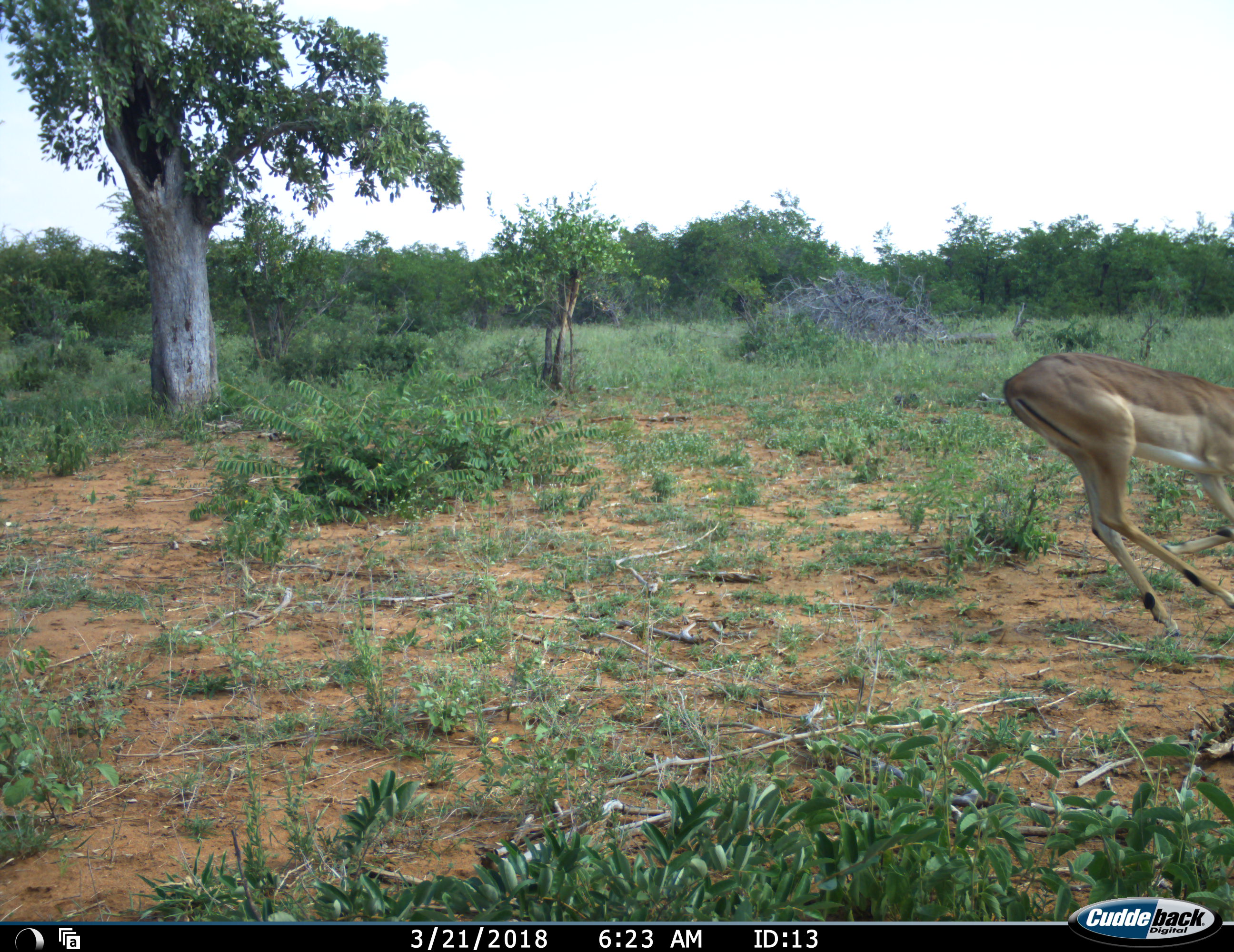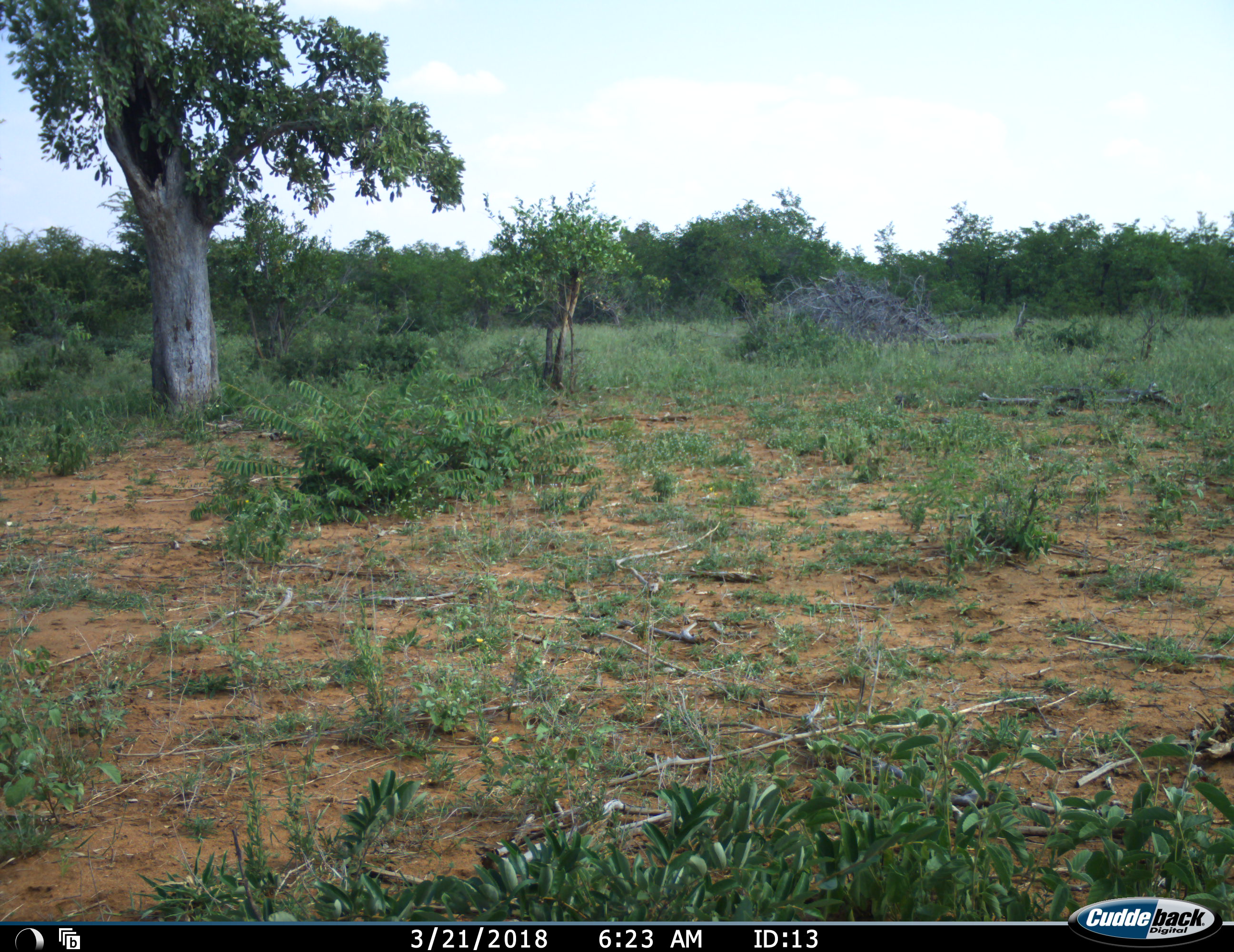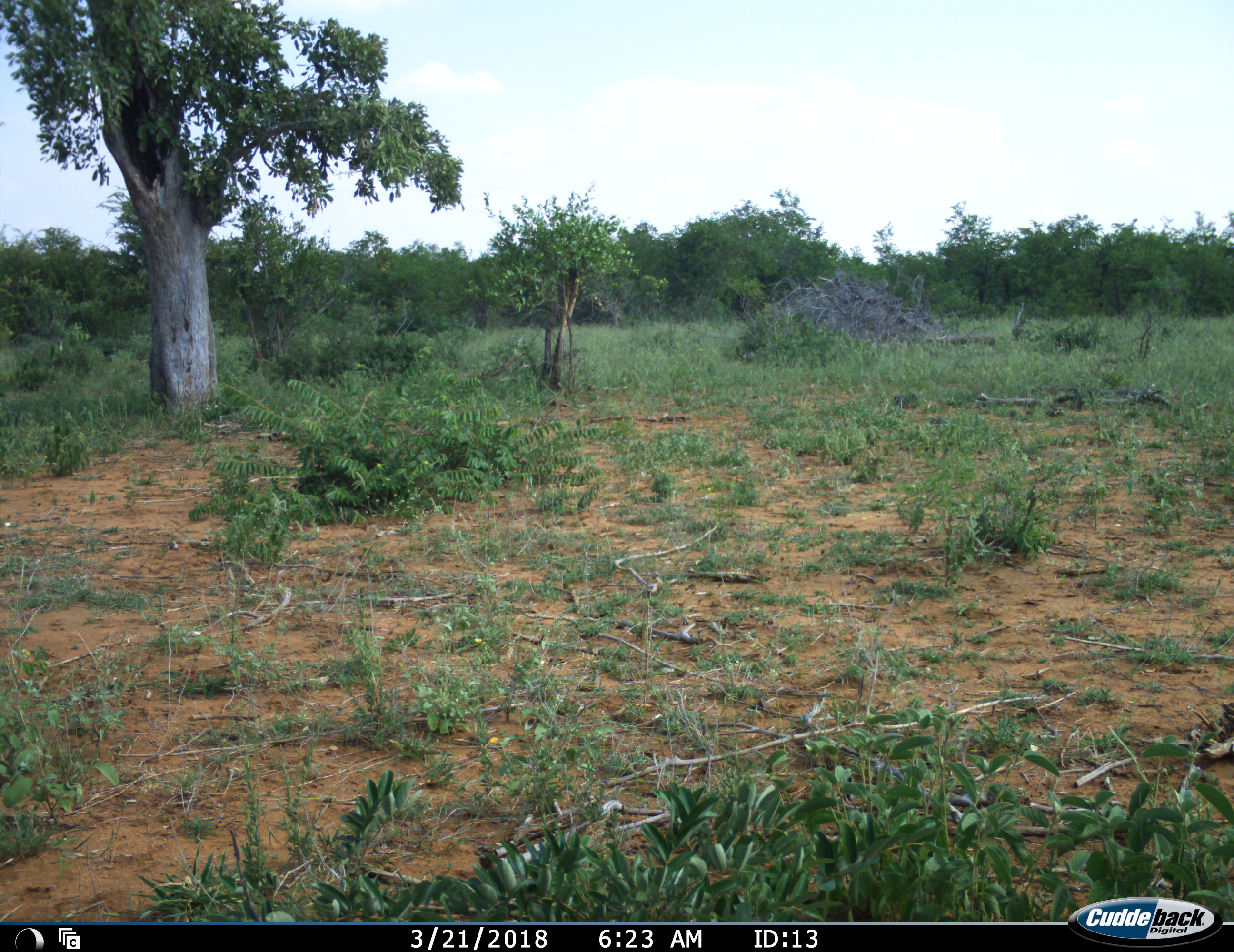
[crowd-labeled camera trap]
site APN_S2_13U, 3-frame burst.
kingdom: Animalia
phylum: Chordata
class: Mammalia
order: Artiodactyla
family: Bovidae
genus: Aepyceros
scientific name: Aepyceros melampus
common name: impala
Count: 1.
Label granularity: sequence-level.